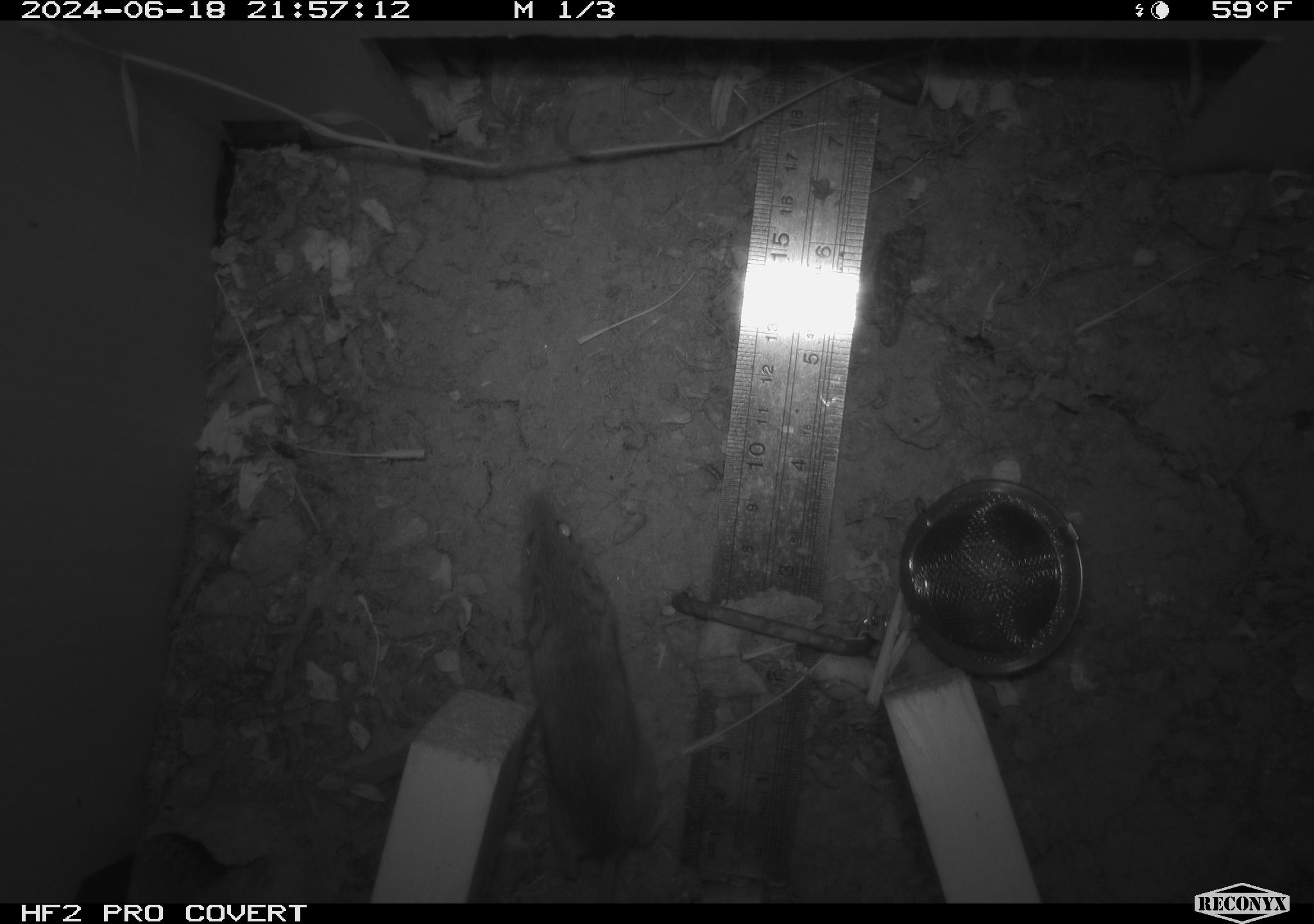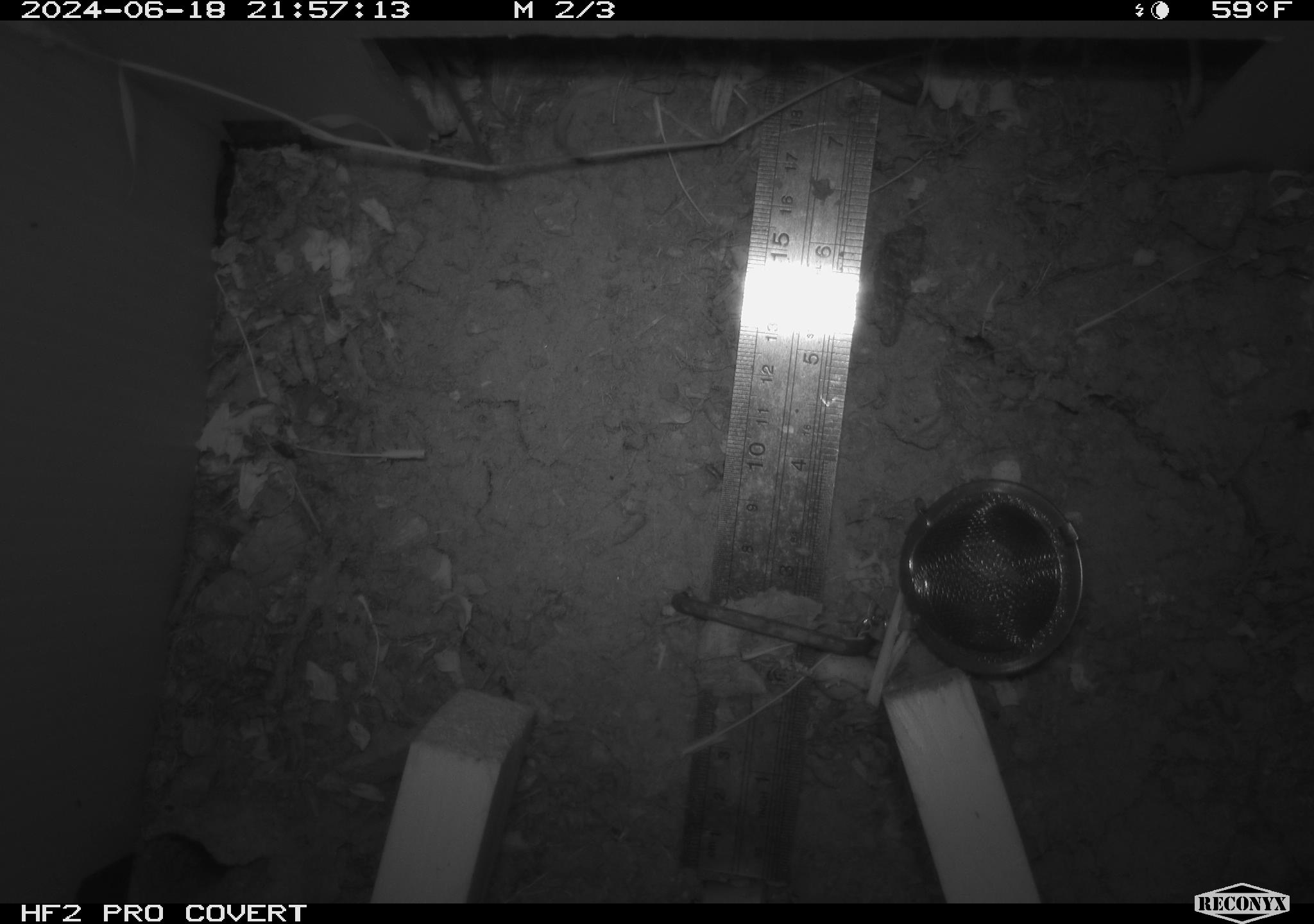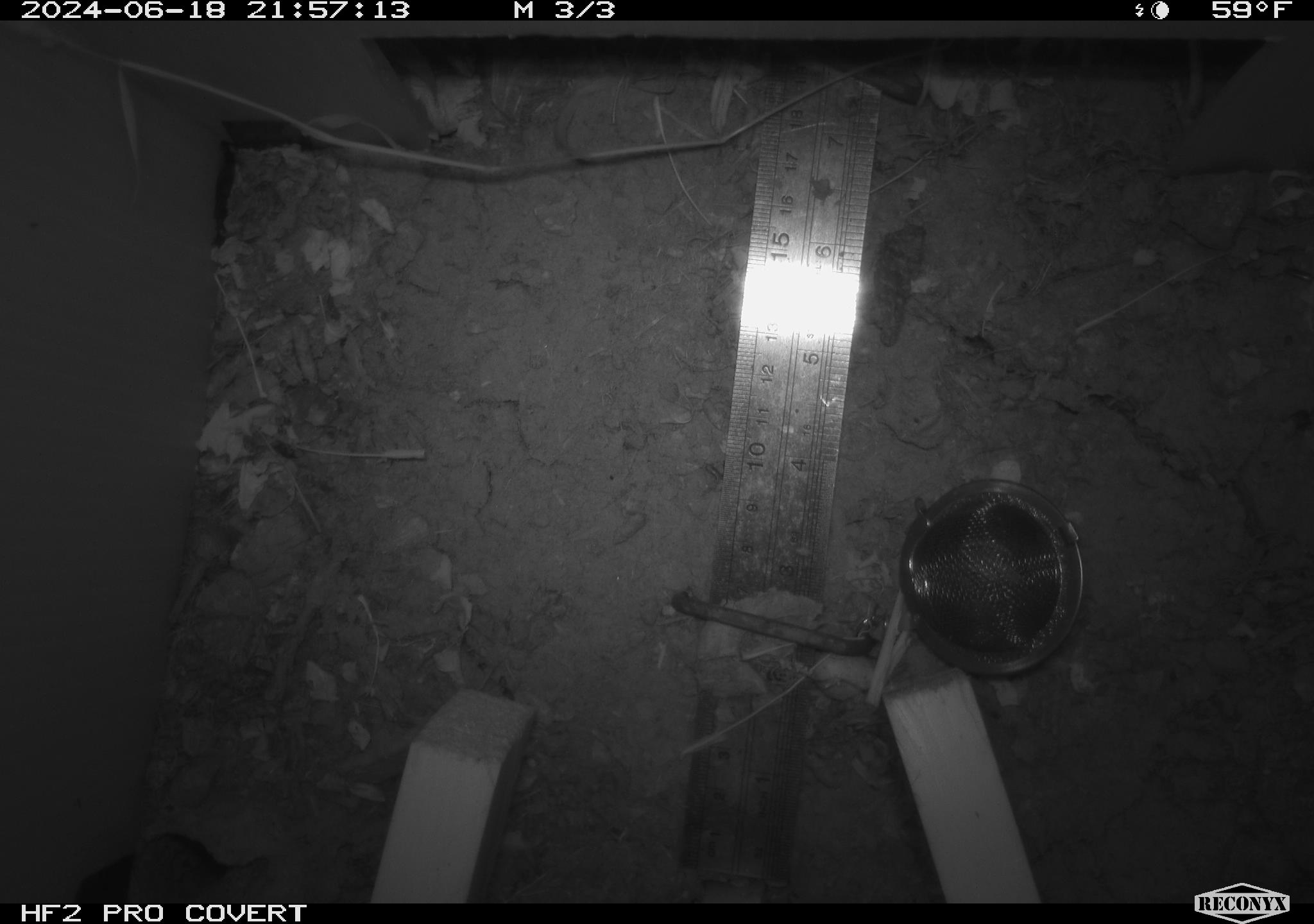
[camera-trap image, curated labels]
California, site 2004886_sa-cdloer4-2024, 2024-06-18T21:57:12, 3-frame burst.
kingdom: Animalia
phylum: Chordata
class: Mammalia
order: Rodentia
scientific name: Rodentia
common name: rodent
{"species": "rodent (Rodentia)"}